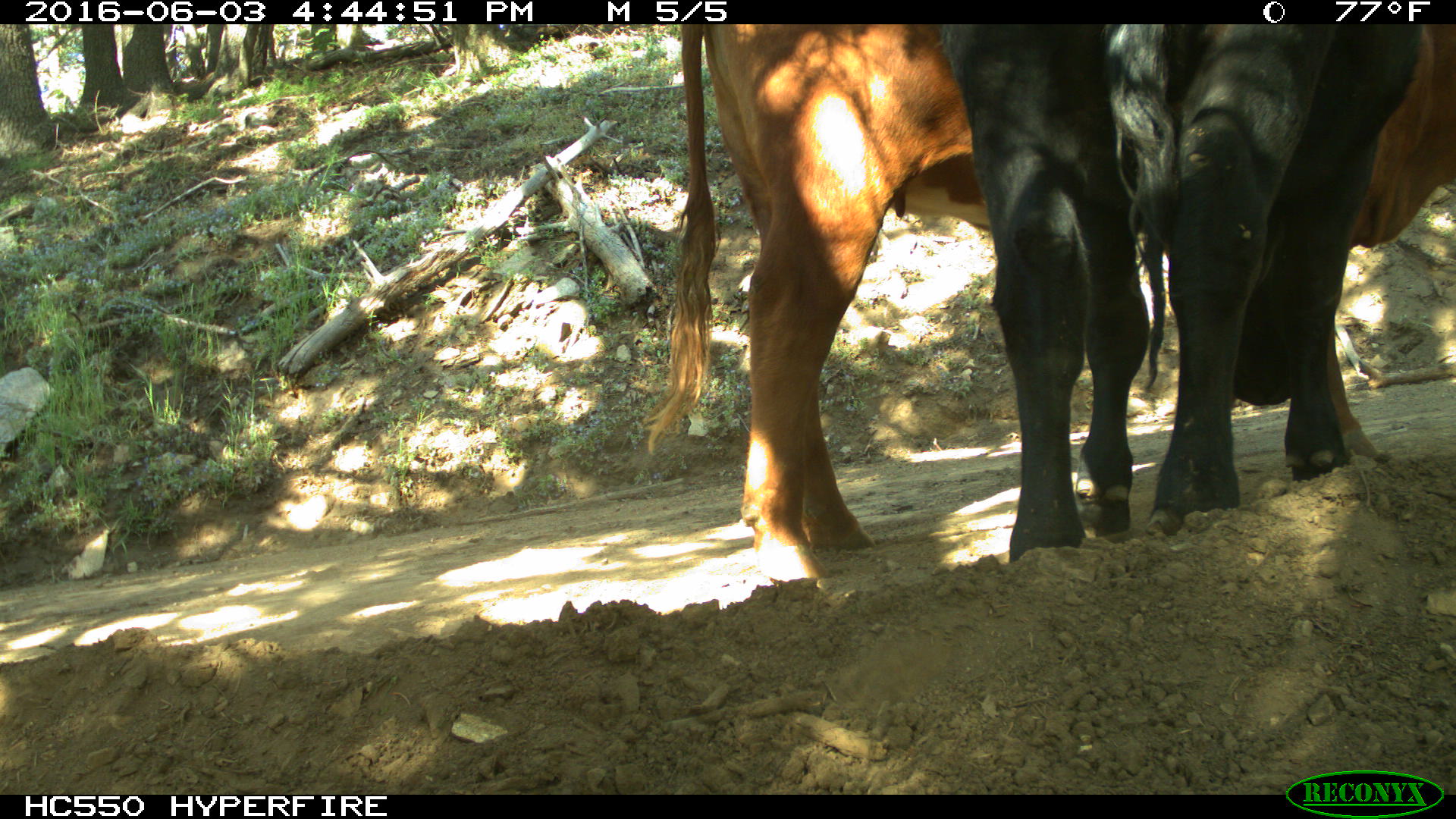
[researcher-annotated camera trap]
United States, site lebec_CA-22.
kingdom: Animalia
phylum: Chordata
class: Mammalia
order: Artiodactyla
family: Bovidae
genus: Bos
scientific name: Bos taurus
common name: domestic cow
Bos taurus (domestic cow).